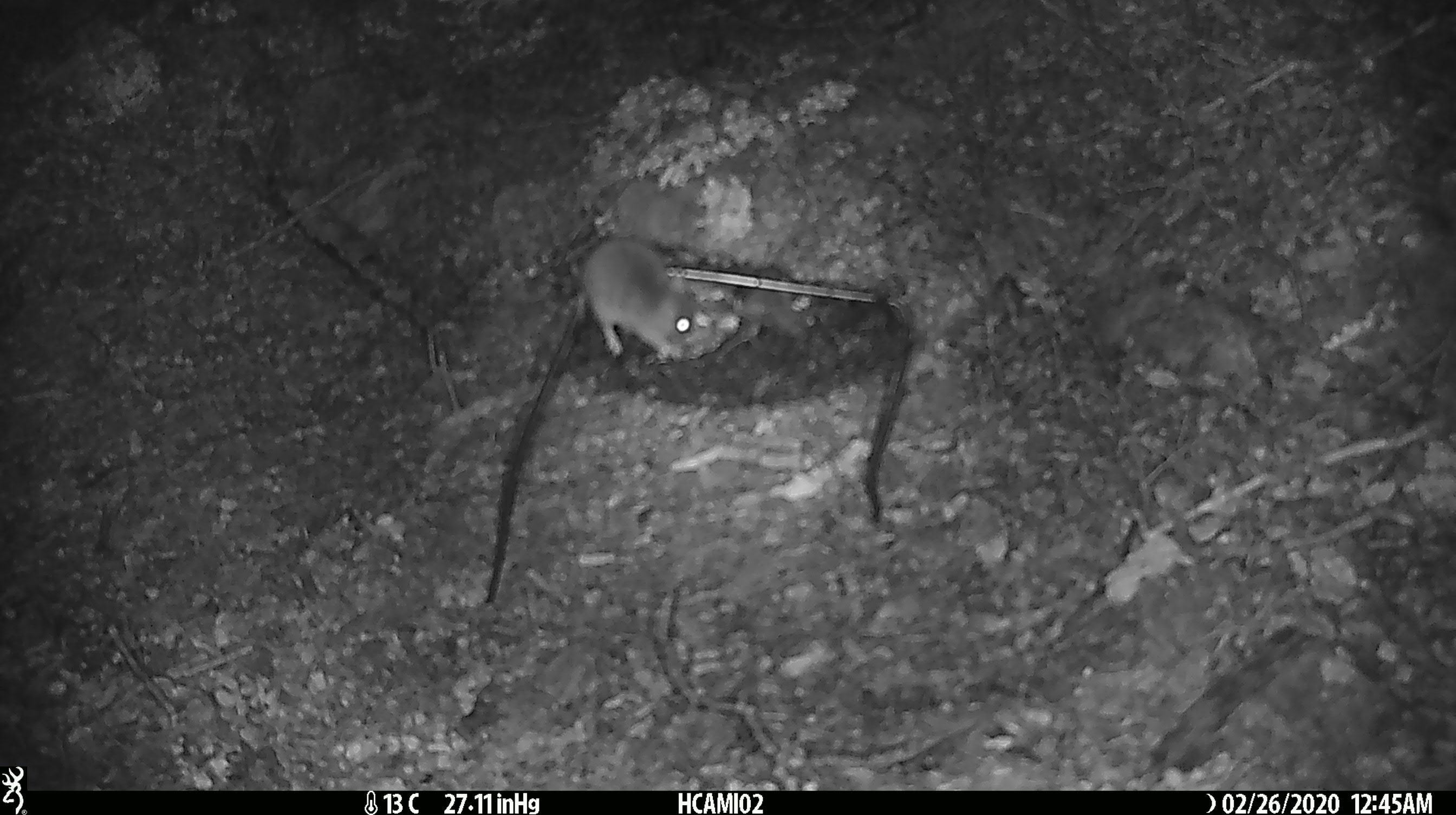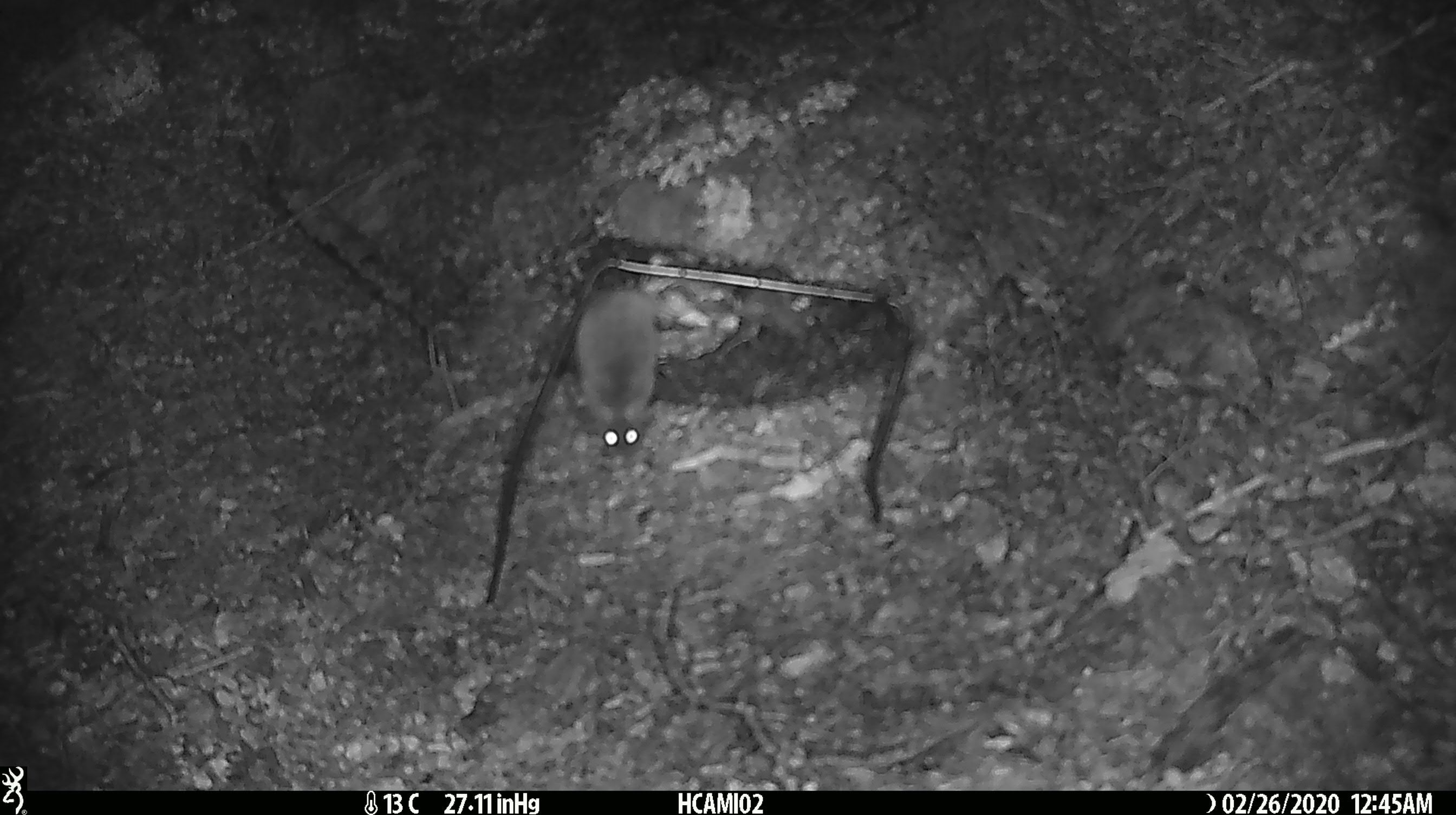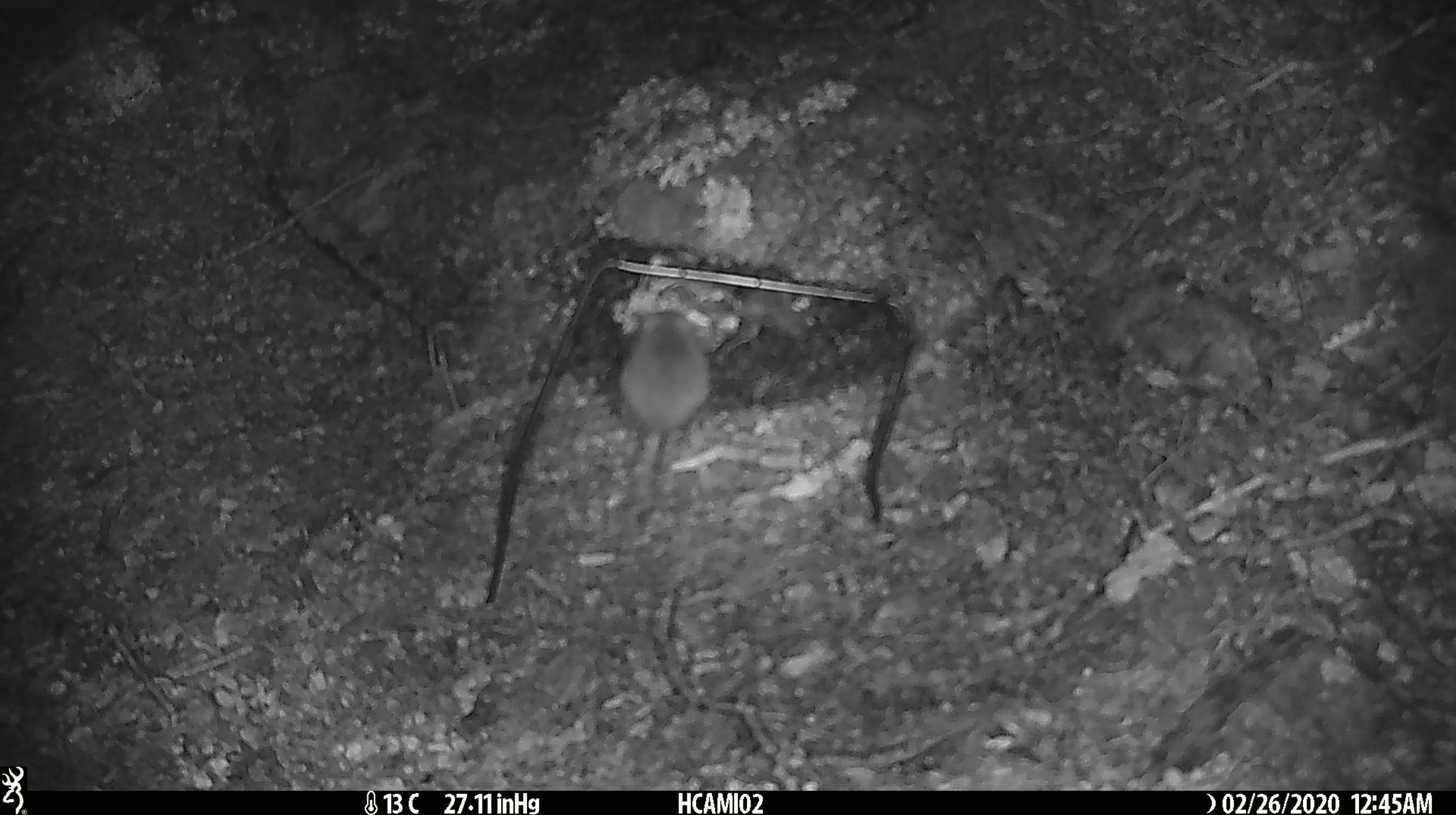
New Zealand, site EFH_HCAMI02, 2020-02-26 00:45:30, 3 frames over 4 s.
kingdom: Animalia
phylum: Chordata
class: Mammalia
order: Rodentia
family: Muridae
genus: Mus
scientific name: Mus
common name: mouse